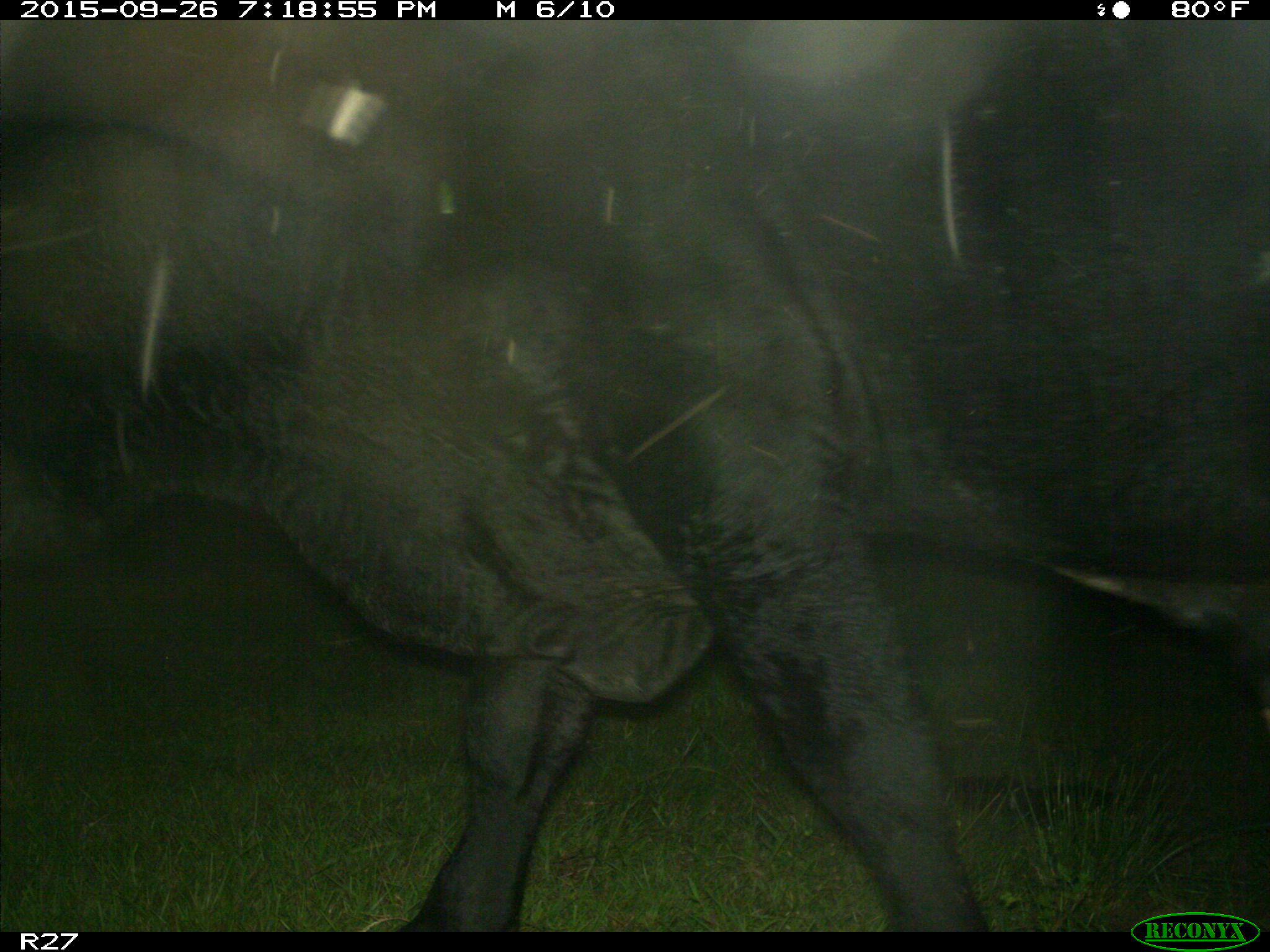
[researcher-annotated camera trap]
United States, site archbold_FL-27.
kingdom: Animalia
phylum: Chordata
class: Mammalia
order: Artiodactyla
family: Bovidae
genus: Bos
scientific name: Bos taurus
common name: domestic cow